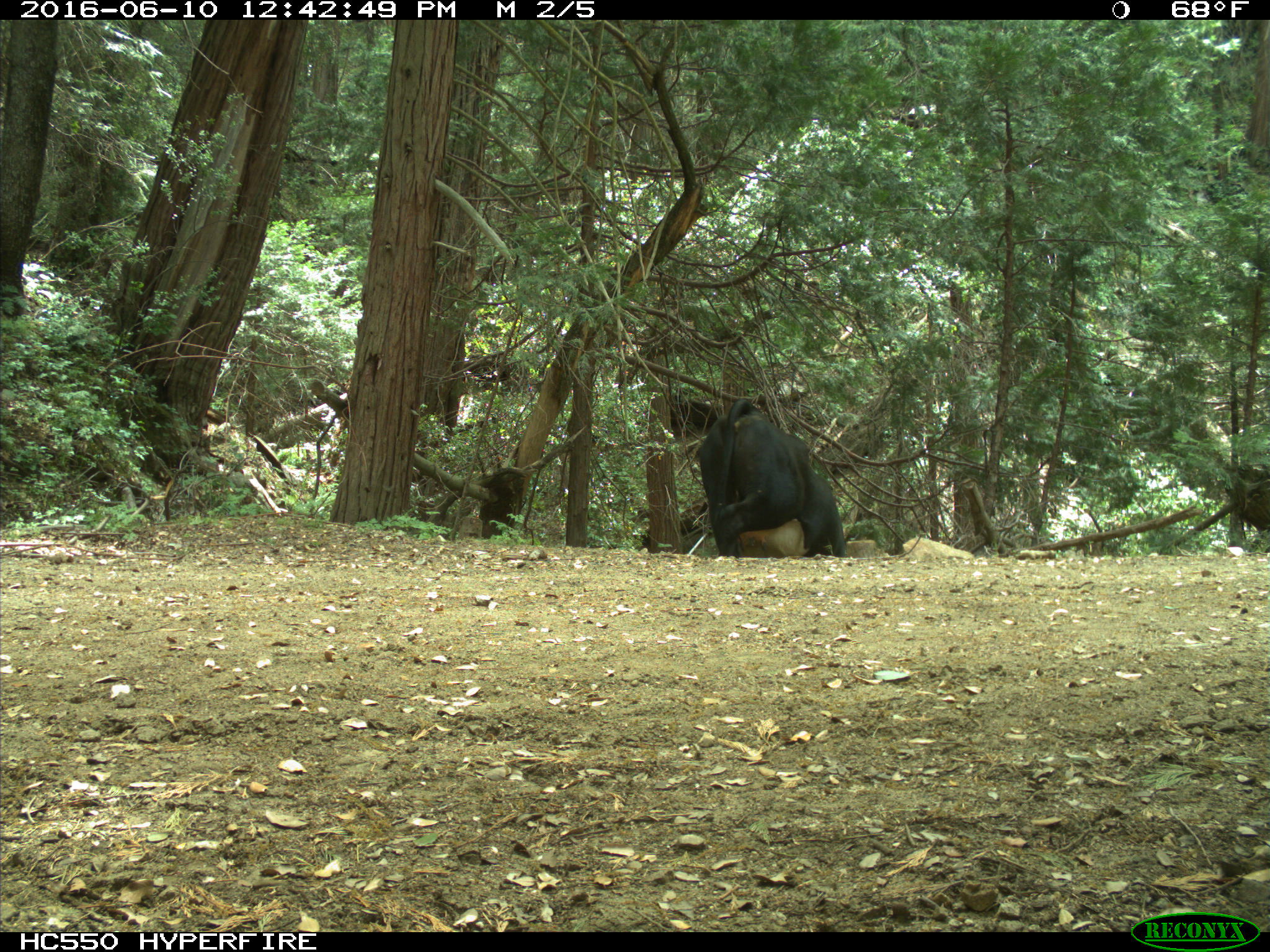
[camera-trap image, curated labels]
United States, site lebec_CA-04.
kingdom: Animalia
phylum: Chordata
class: Mammalia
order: Artiodactyla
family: Bovidae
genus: Bos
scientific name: Bos taurus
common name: domestic cow